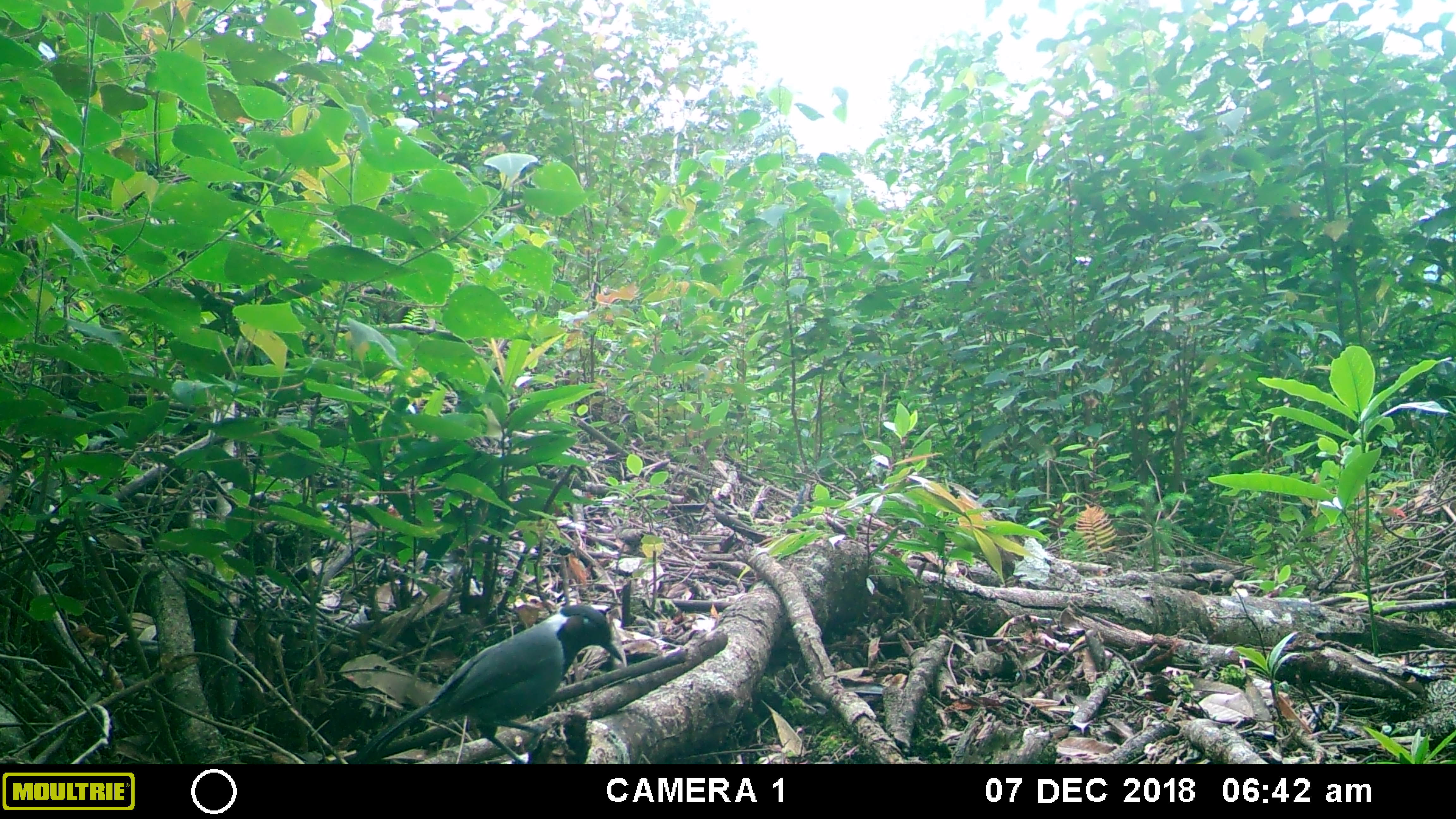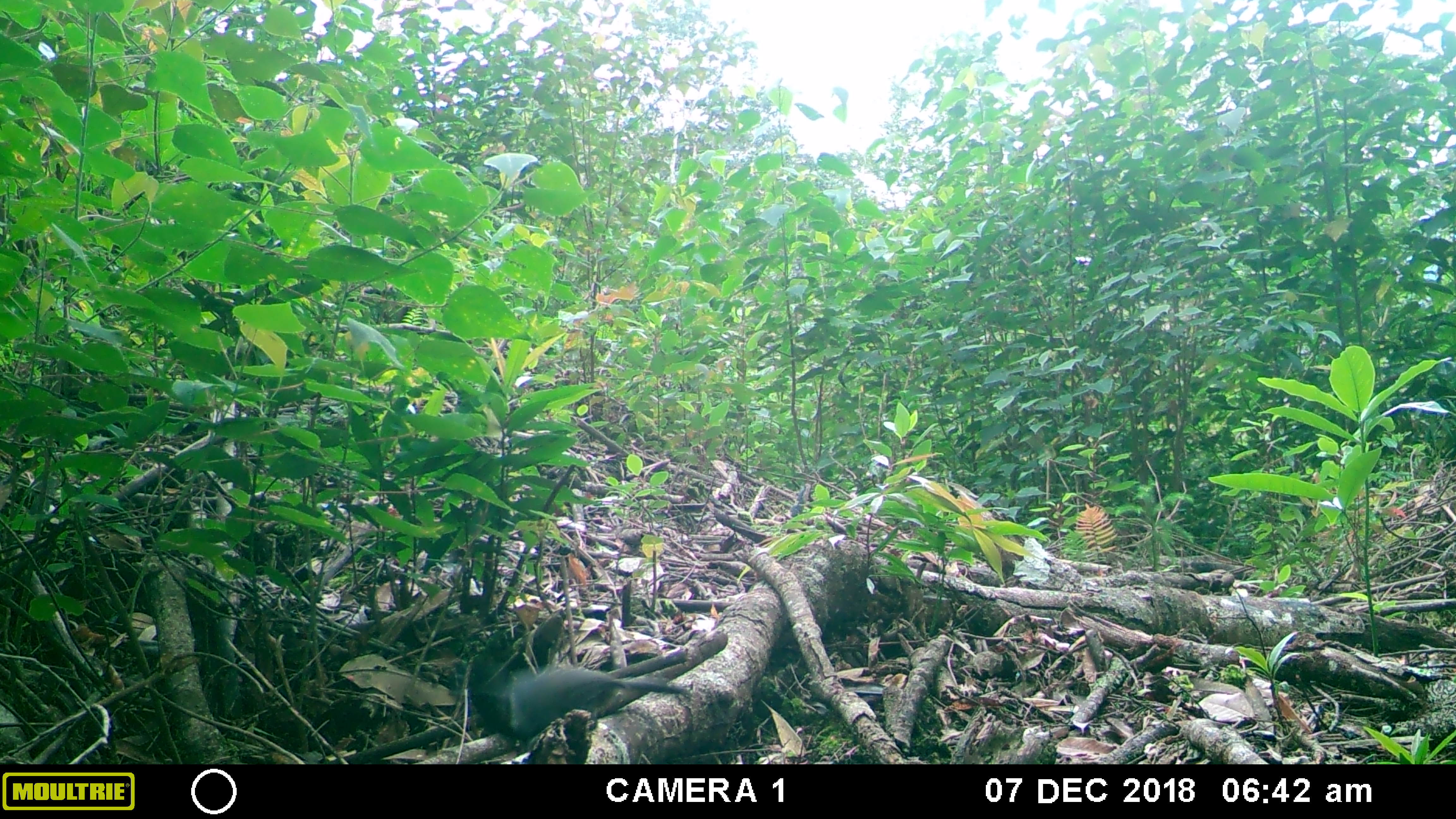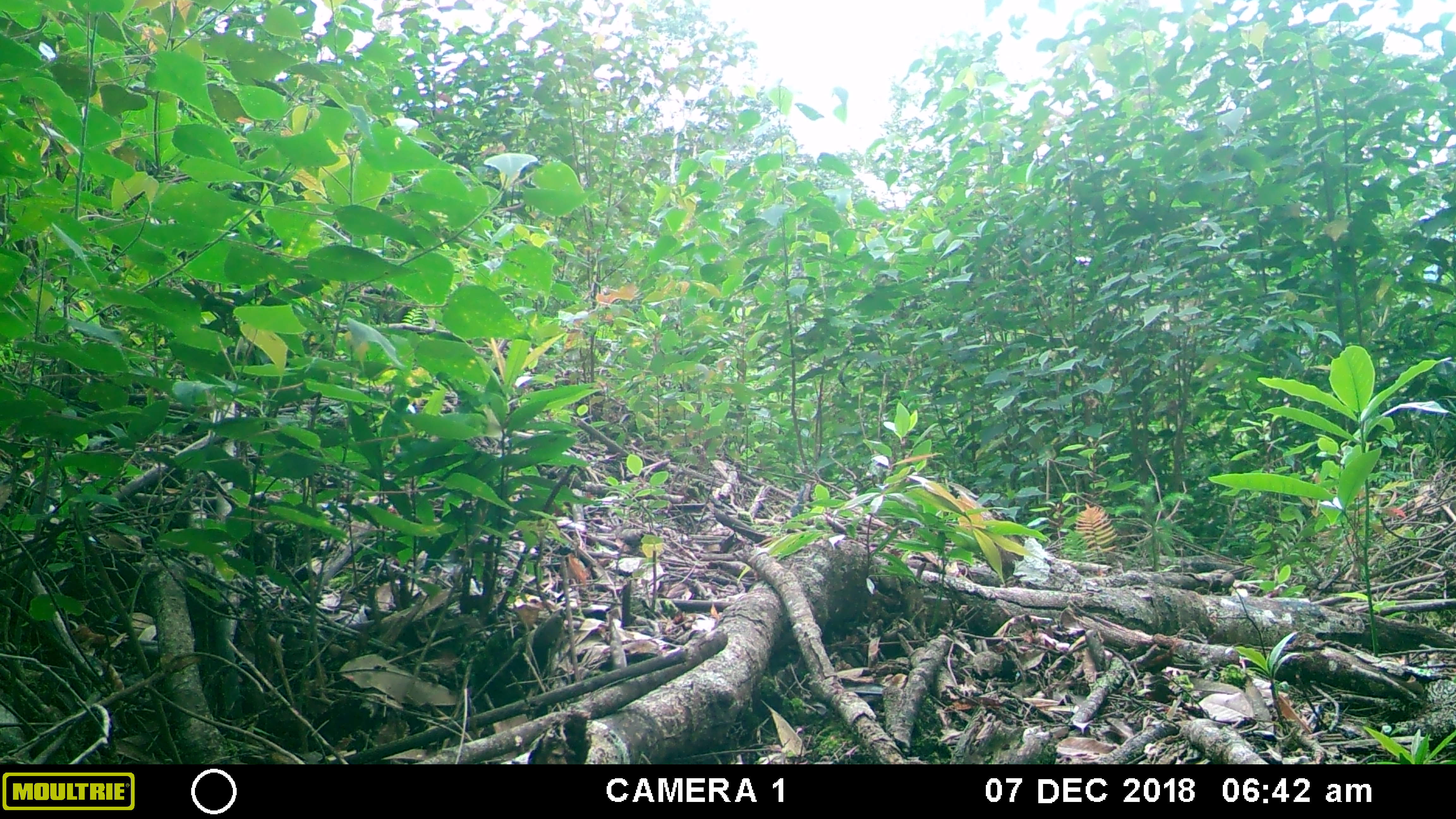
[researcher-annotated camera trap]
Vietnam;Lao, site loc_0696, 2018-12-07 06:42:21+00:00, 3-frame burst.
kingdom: Animalia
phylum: Chordata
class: Aves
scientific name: Aves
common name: bird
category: unidentified bird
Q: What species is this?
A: Unidentified bird (bird) (Aves).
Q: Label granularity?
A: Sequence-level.